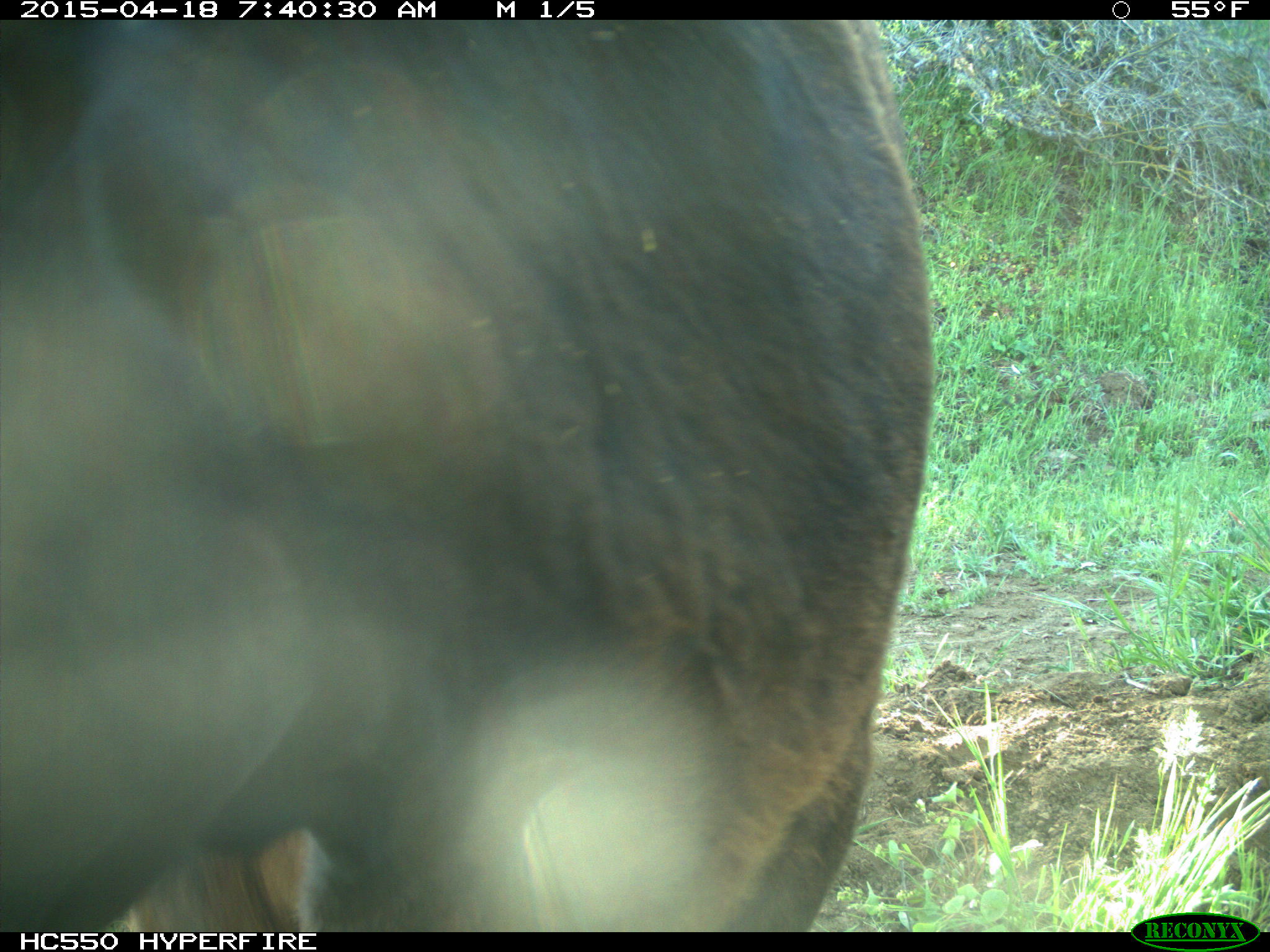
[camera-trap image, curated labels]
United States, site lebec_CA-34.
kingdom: Animalia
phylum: Chordata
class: Mammalia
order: Artiodactyla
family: Bovidae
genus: Bos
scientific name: Bos taurus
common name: domestic cow